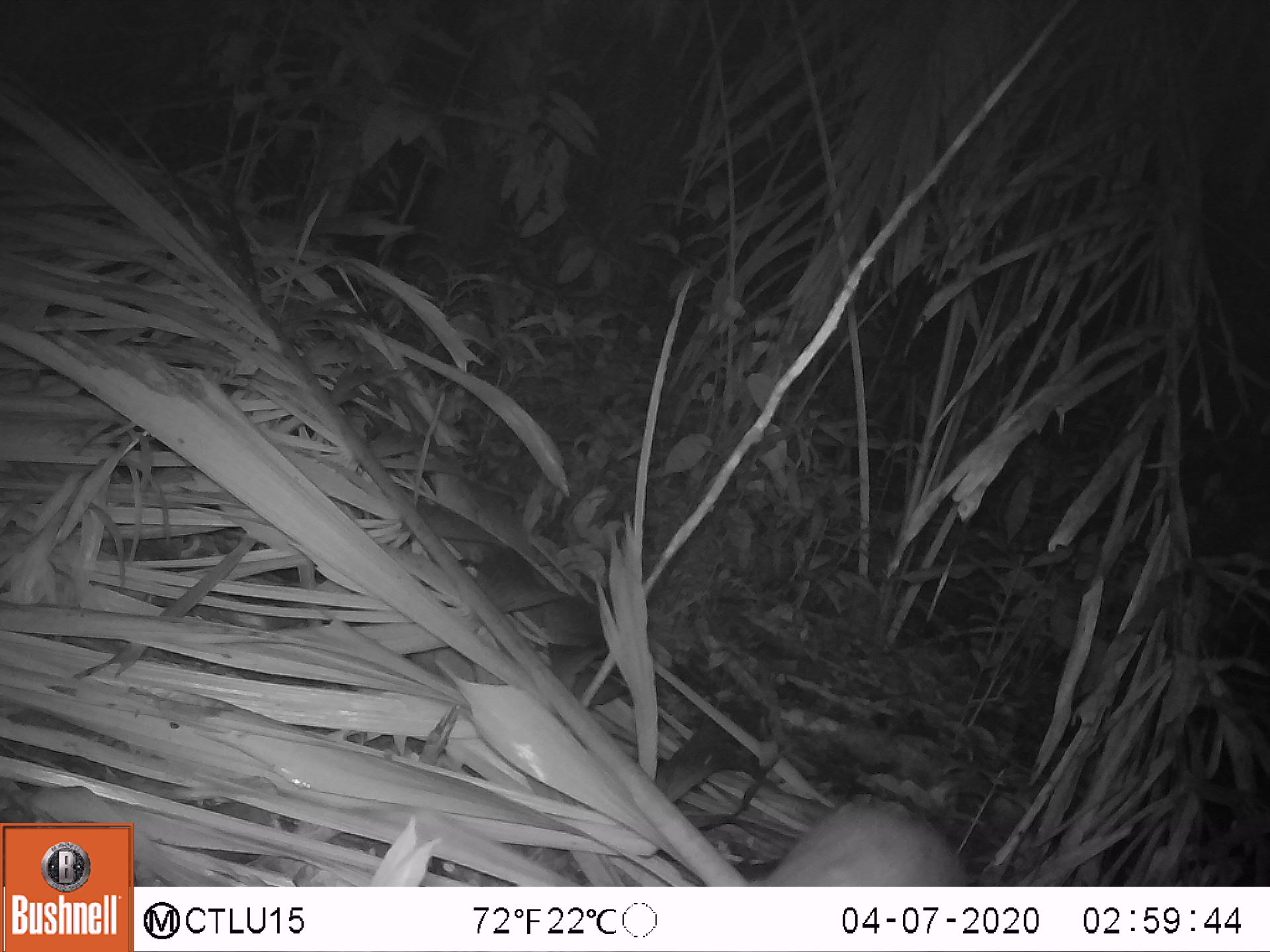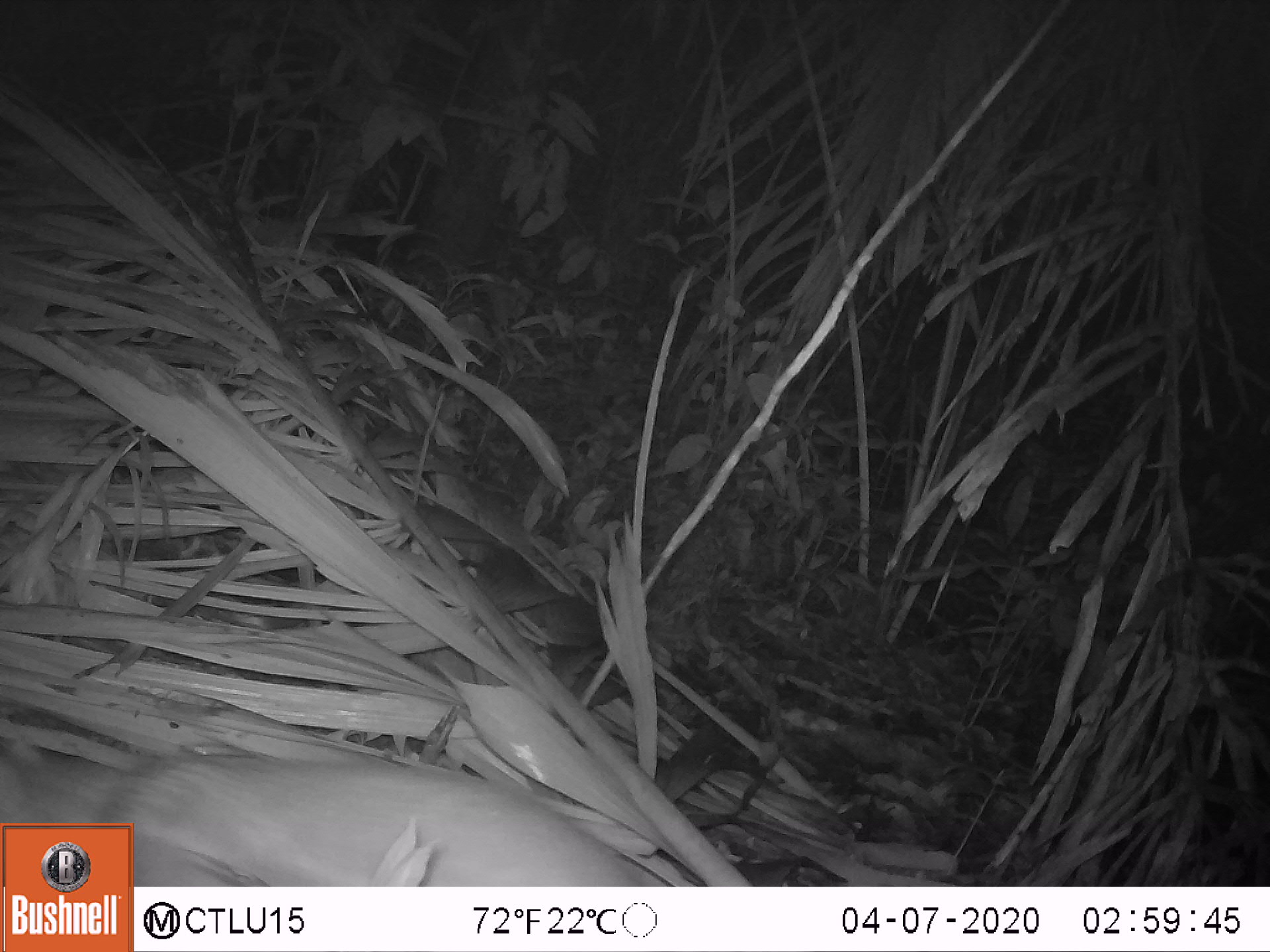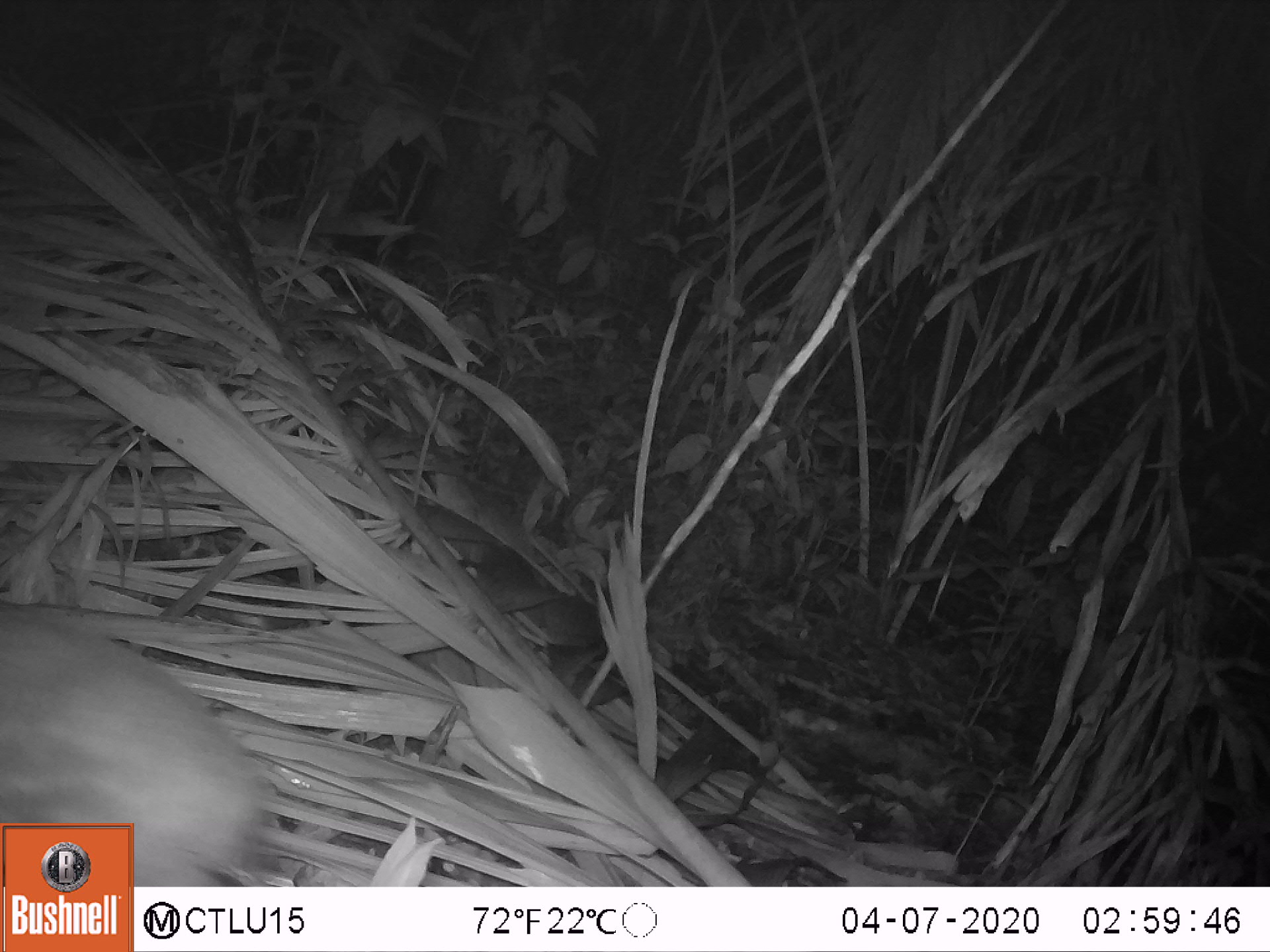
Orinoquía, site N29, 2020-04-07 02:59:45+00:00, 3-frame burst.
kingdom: Animalia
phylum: Chordata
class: Mammalia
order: Rodentia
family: Cuniculidae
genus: Cuniculus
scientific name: Cuniculus paca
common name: spotted paca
Spotted paca (Cuniculus paca).